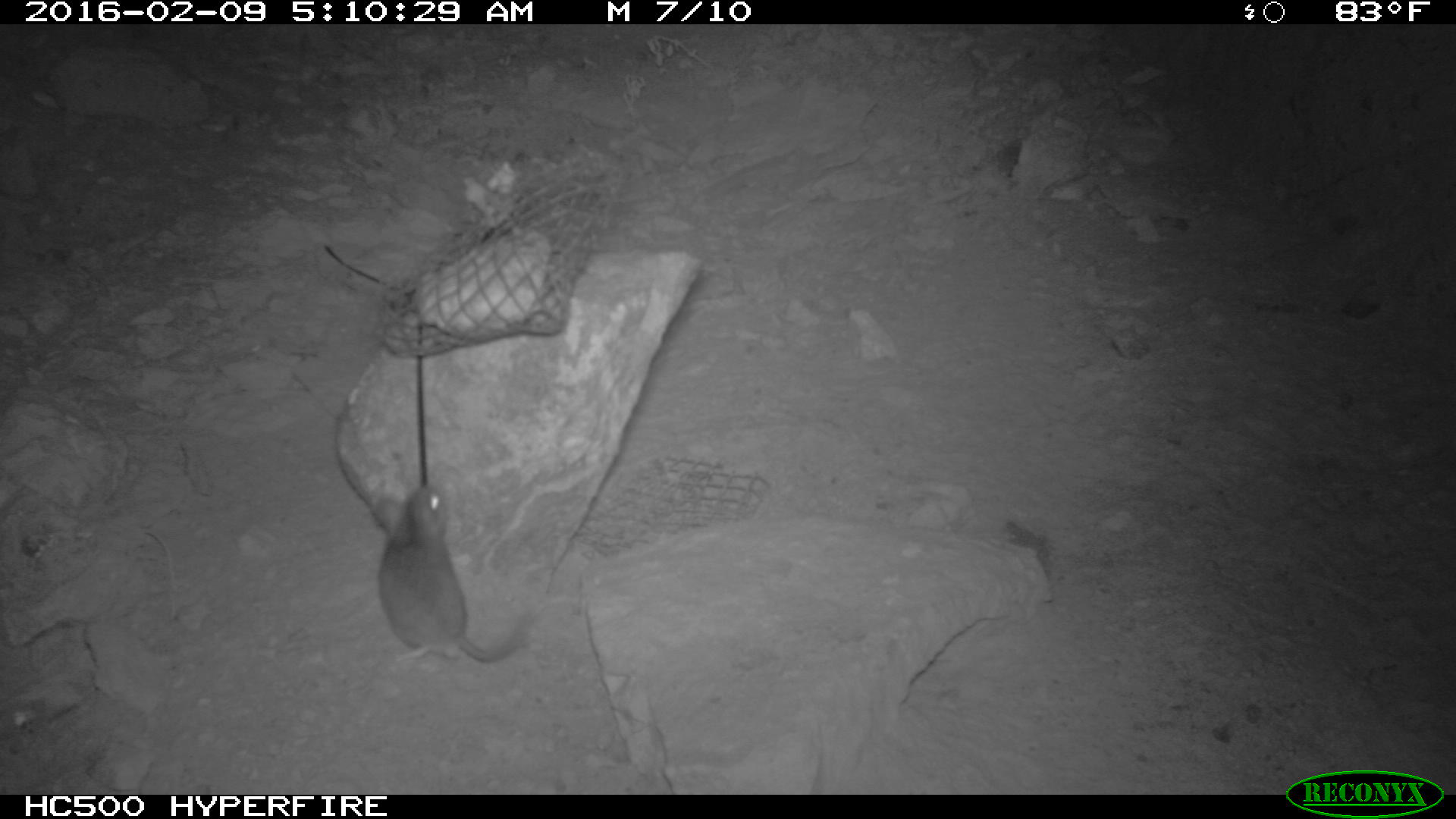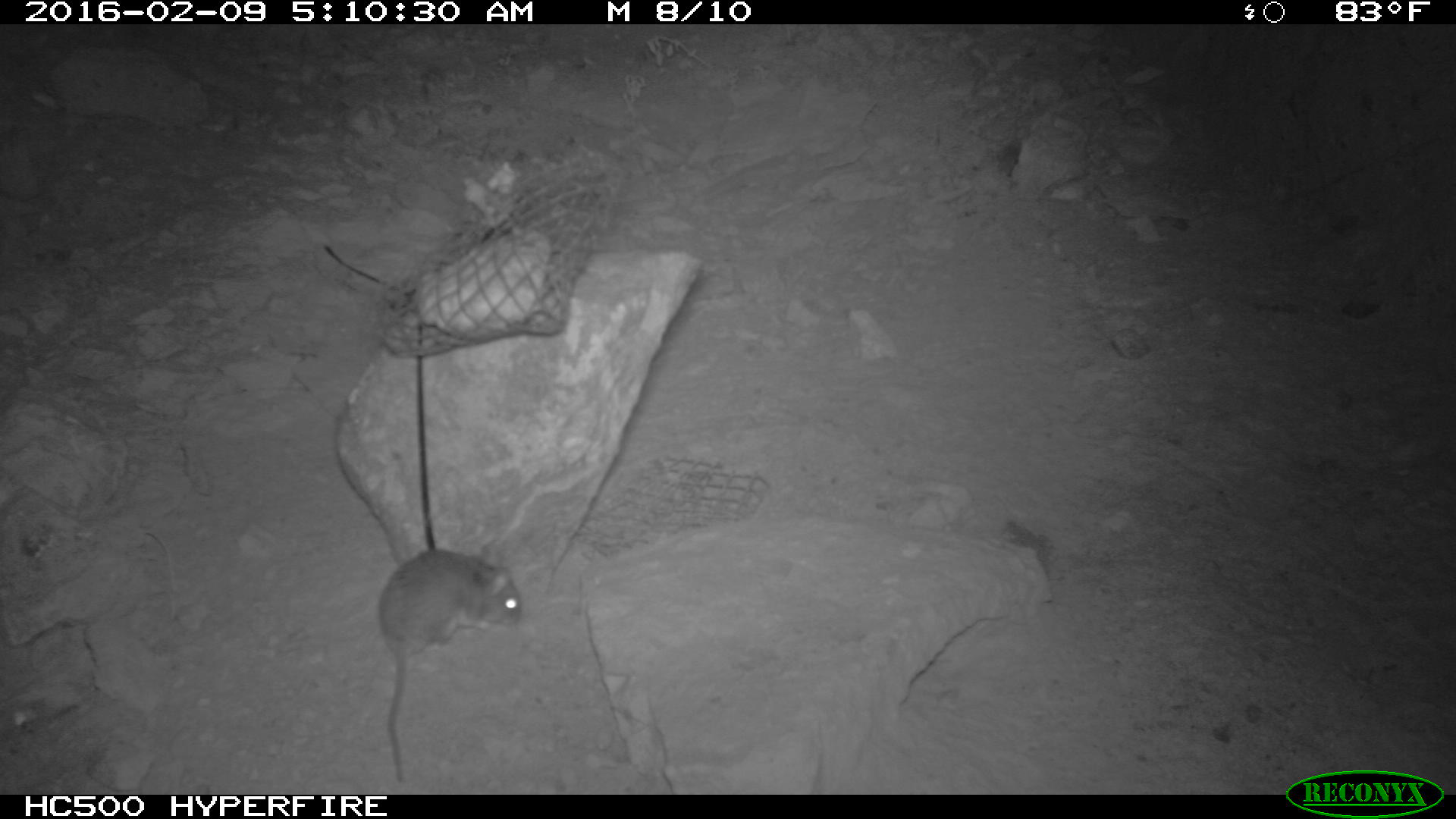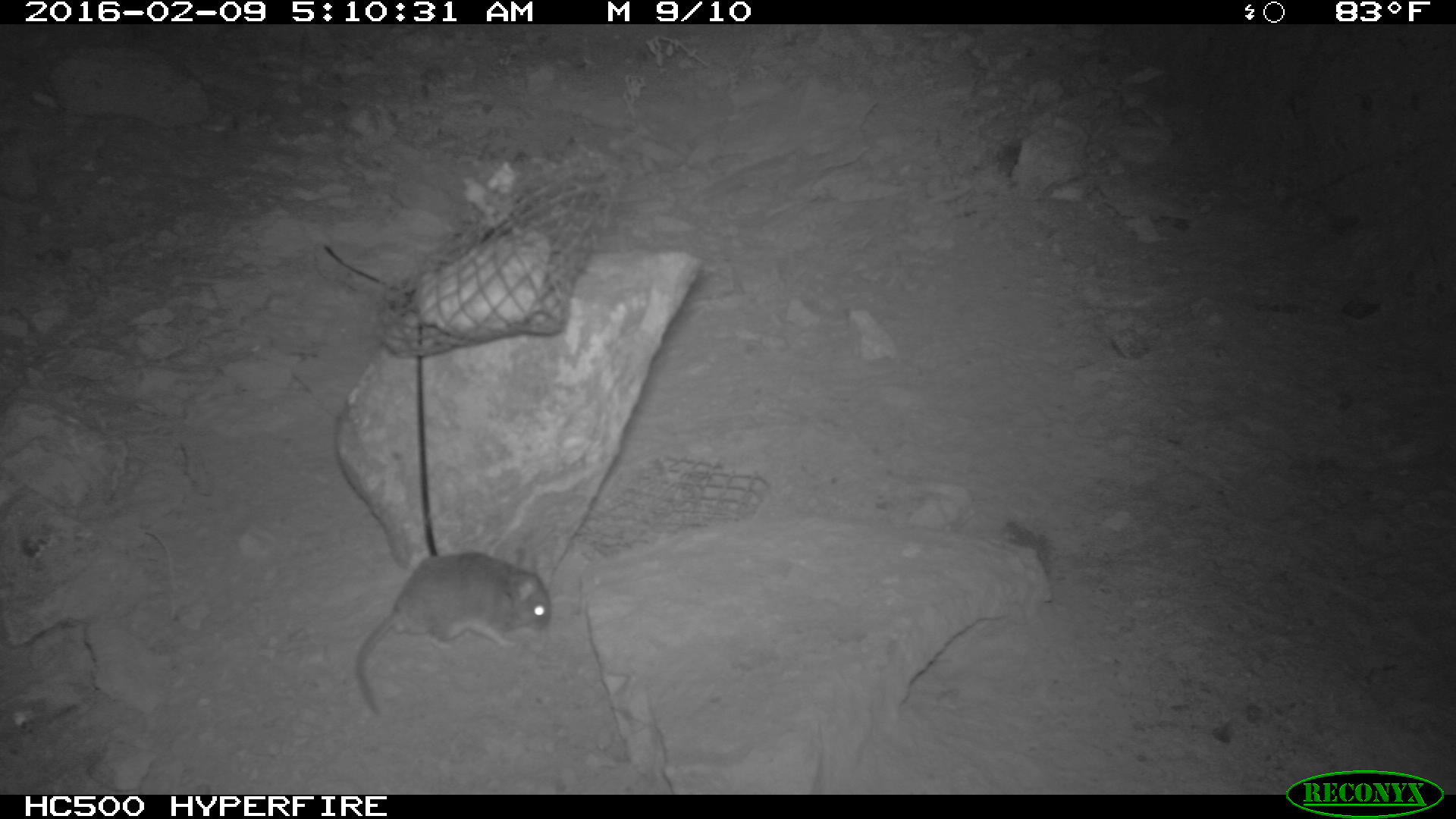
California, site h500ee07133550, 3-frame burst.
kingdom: Animalia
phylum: Chordata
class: Mammalia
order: Rodentia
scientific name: Rodentia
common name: rodent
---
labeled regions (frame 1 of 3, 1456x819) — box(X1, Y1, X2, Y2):
rodent: box(374, 481, 532, 673)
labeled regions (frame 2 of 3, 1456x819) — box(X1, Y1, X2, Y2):
rodent: box(377, 543, 523, 782)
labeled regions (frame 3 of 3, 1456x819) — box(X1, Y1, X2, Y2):
rodent: box(353, 551, 555, 717)